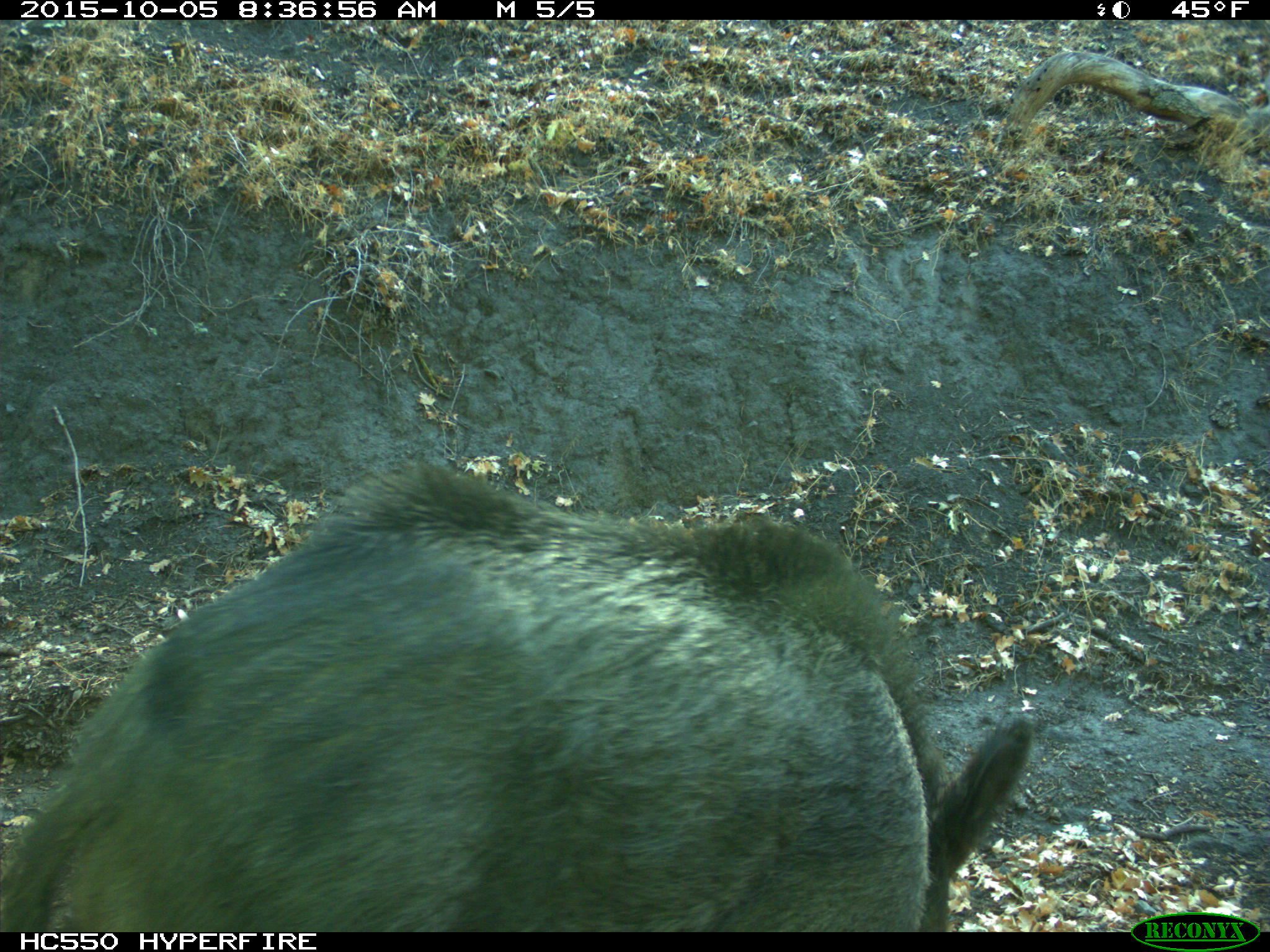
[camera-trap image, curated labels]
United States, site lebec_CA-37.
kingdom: Animalia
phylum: Chordata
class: Mammalia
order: Artiodactyla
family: Suidae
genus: Sus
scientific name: Sus scrofa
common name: wild boar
Sus scrofa (wild boar).